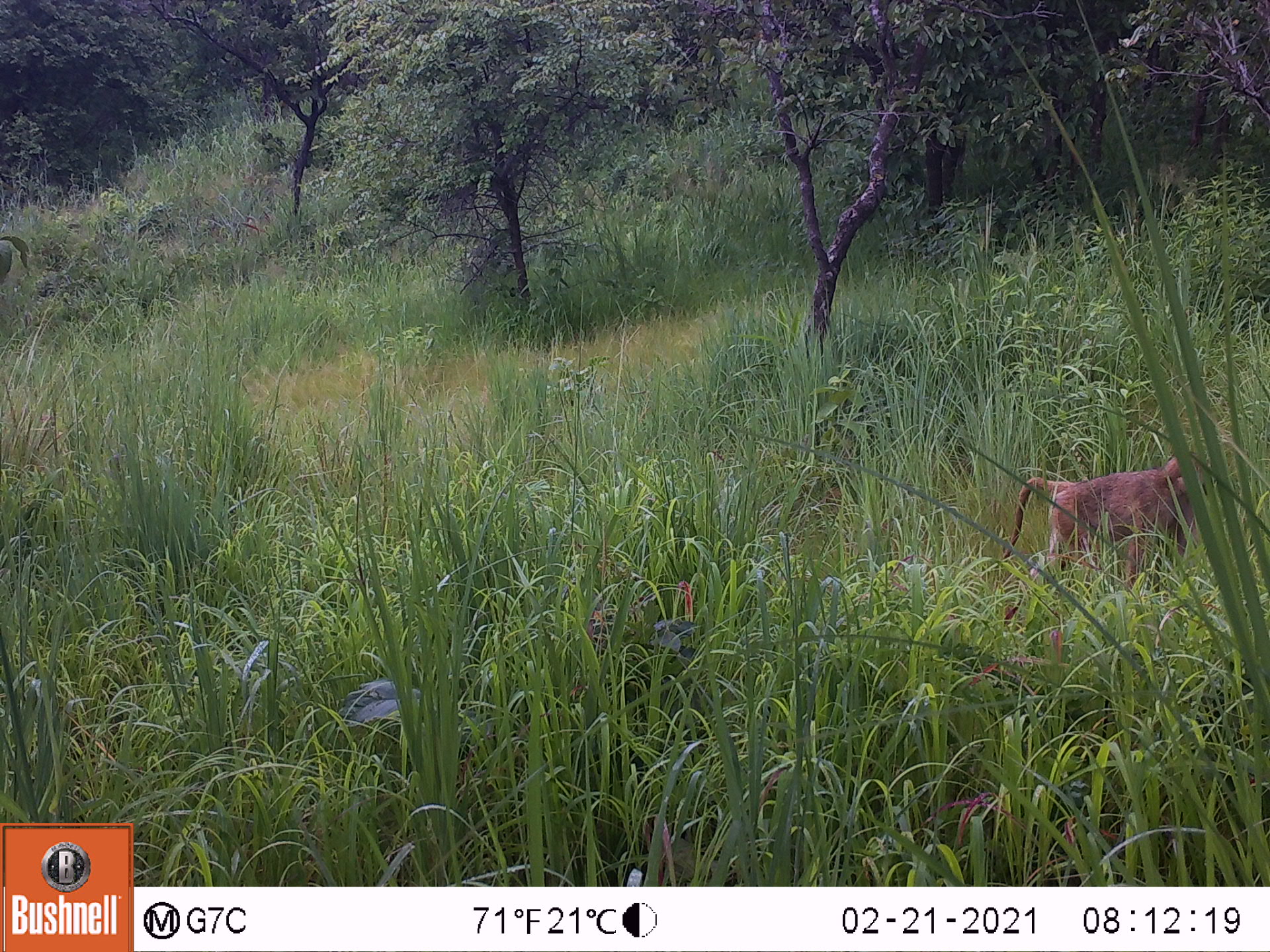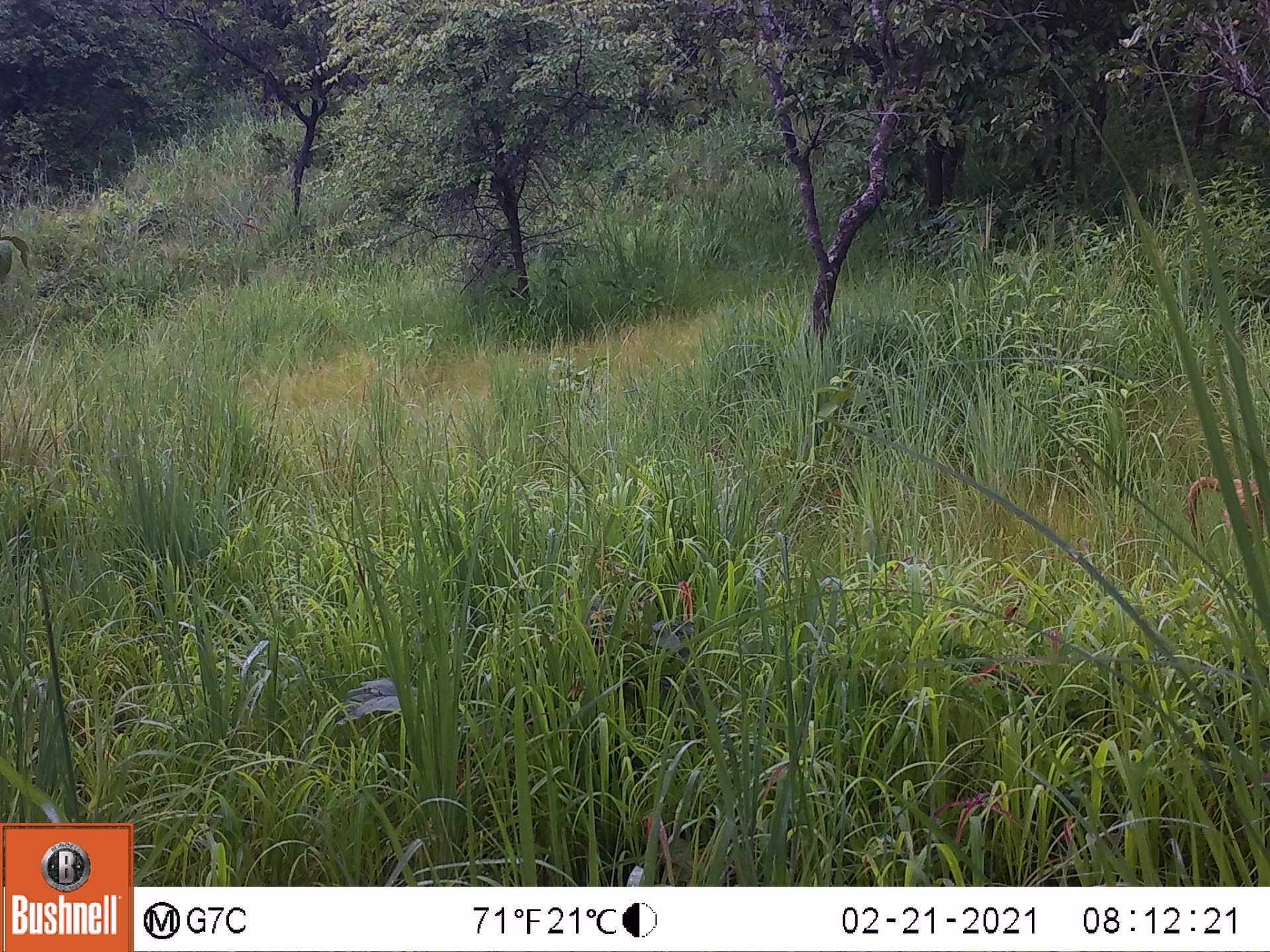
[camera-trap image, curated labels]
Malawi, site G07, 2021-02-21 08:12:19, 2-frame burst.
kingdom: Animalia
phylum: Chordata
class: Mammalia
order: Primates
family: Cercopithecidae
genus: Papio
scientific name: Papio cynocephalus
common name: yellow baboon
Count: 1.